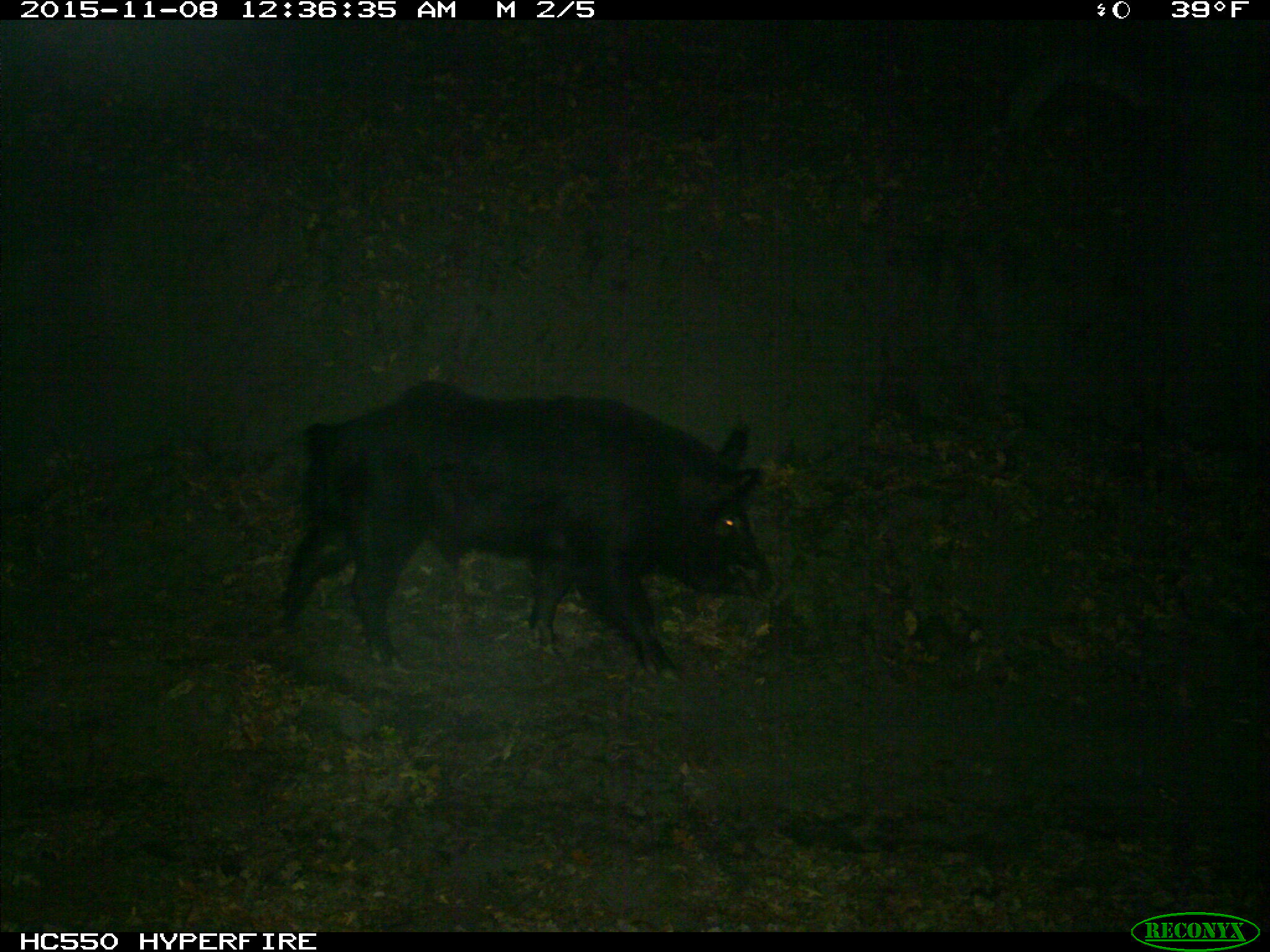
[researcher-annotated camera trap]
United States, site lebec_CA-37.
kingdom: Animalia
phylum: Chordata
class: Mammalia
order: Artiodactyla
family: Suidae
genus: Sus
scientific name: Sus scrofa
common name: wild boar